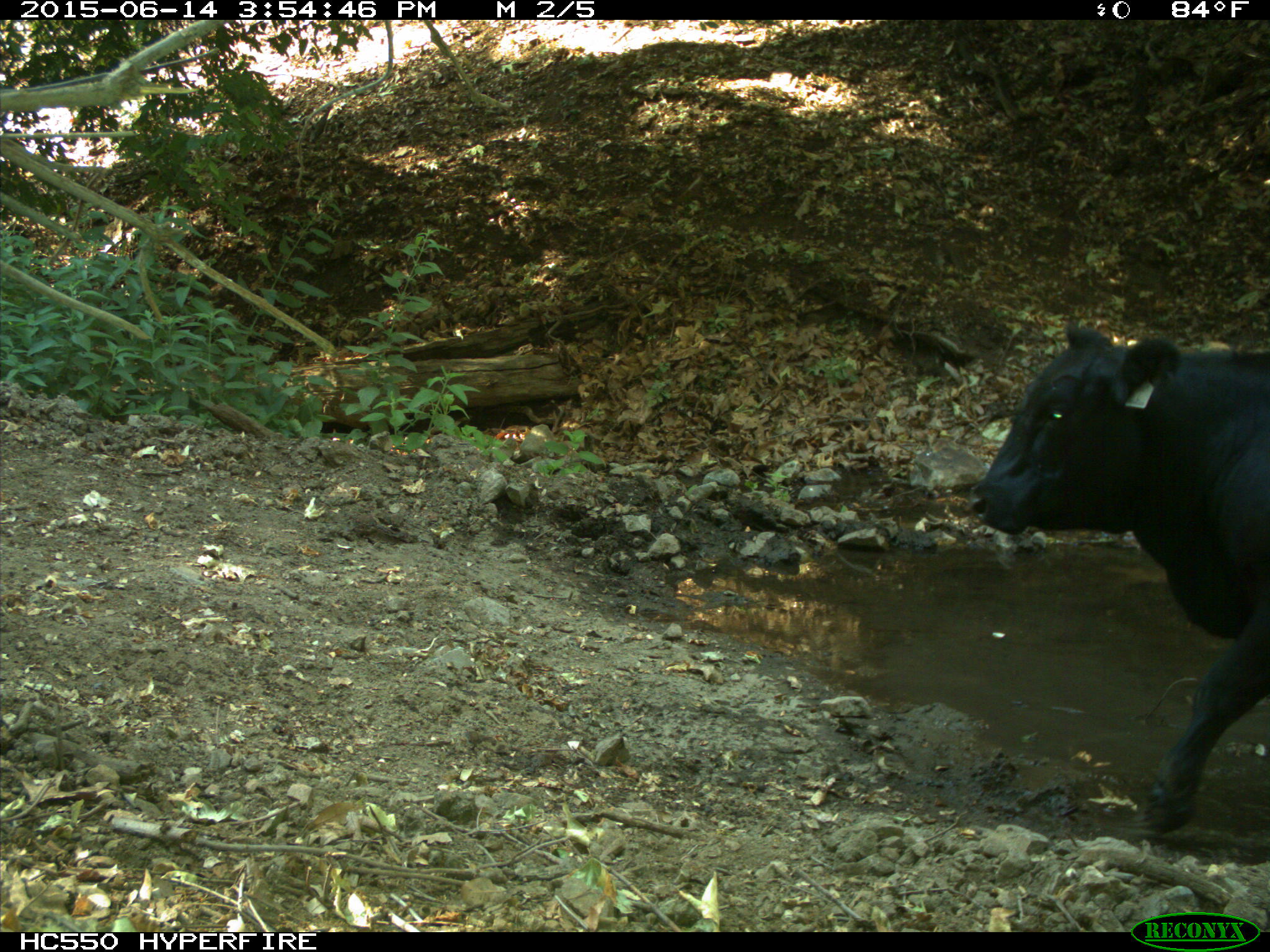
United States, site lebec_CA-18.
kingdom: Animalia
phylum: Chordata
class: Mammalia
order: Artiodactyla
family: Bovidae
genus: Bos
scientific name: Bos taurus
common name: domestic cow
Bos taurus (domestic cow).